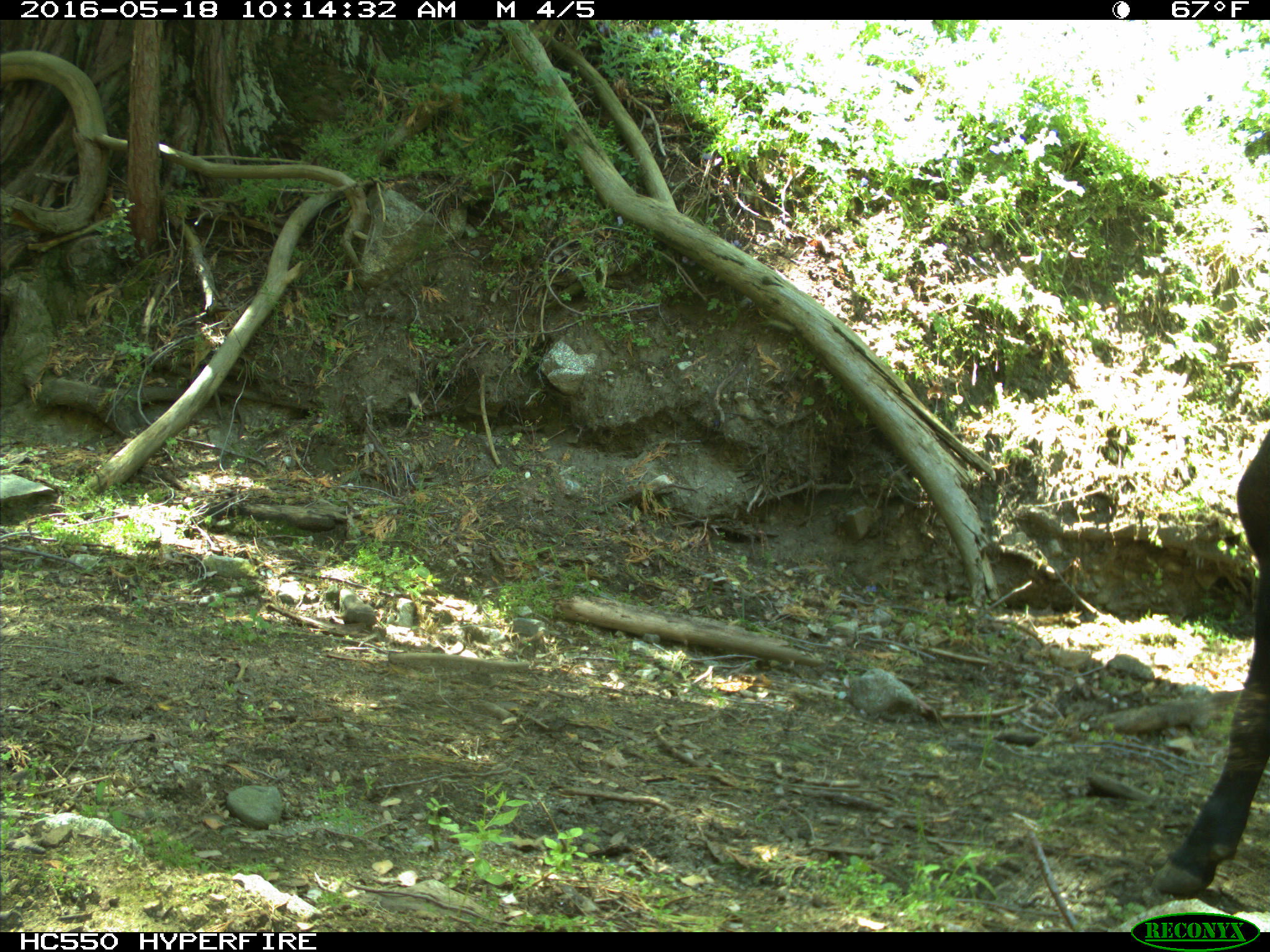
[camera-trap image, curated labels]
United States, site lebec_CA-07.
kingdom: Animalia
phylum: Chordata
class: Mammalia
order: Artiodactyla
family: Bovidae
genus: Bos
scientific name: Bos taurus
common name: domestic cow